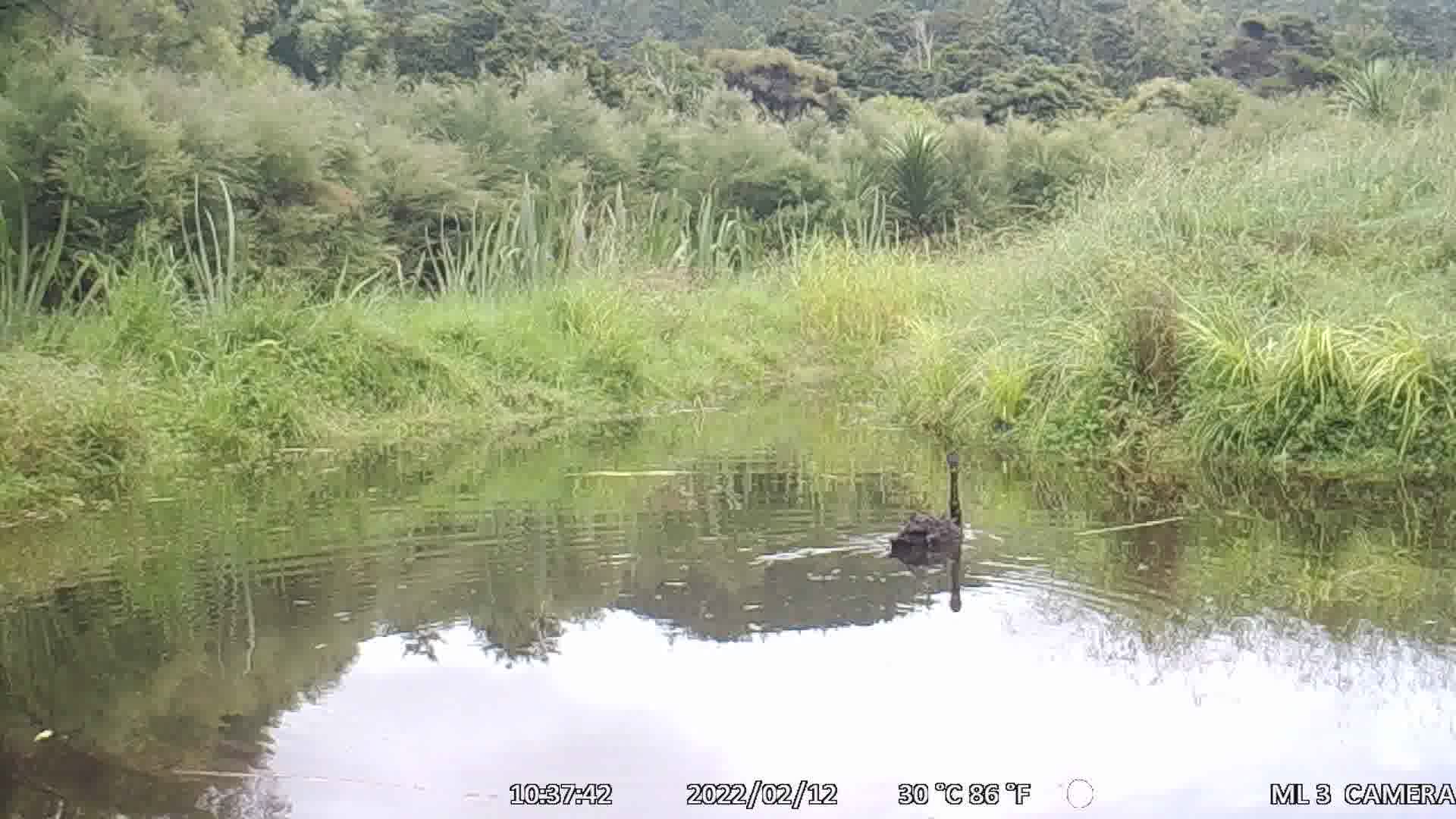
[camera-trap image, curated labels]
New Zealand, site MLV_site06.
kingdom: Animalia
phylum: Chordata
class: Aves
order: Anseriformes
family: Anatidae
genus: Cygnus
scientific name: Cygnus sumnerensis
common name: new zealand swan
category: swan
Swan (new zealand swan) (Cygnus sumnerensis).